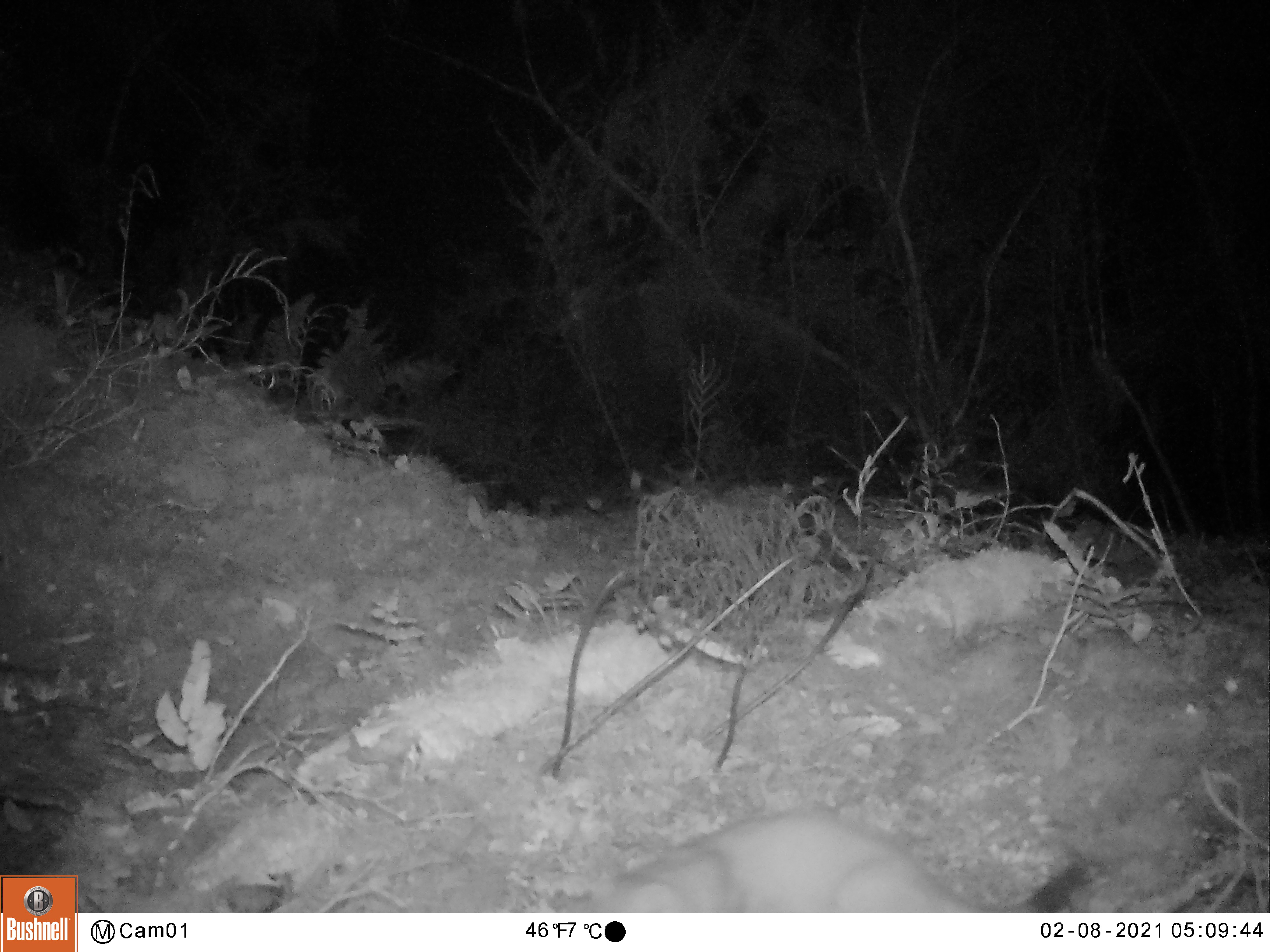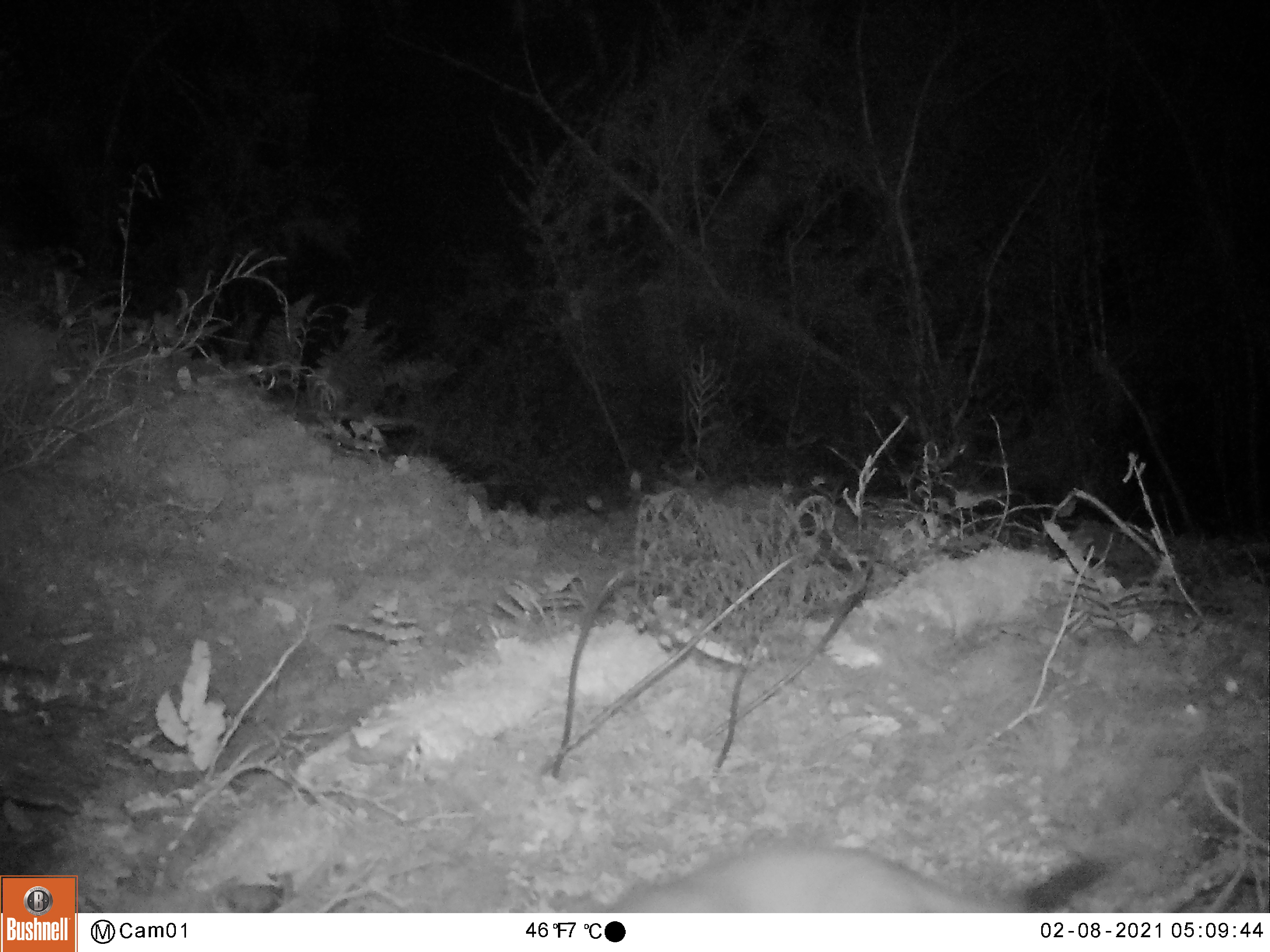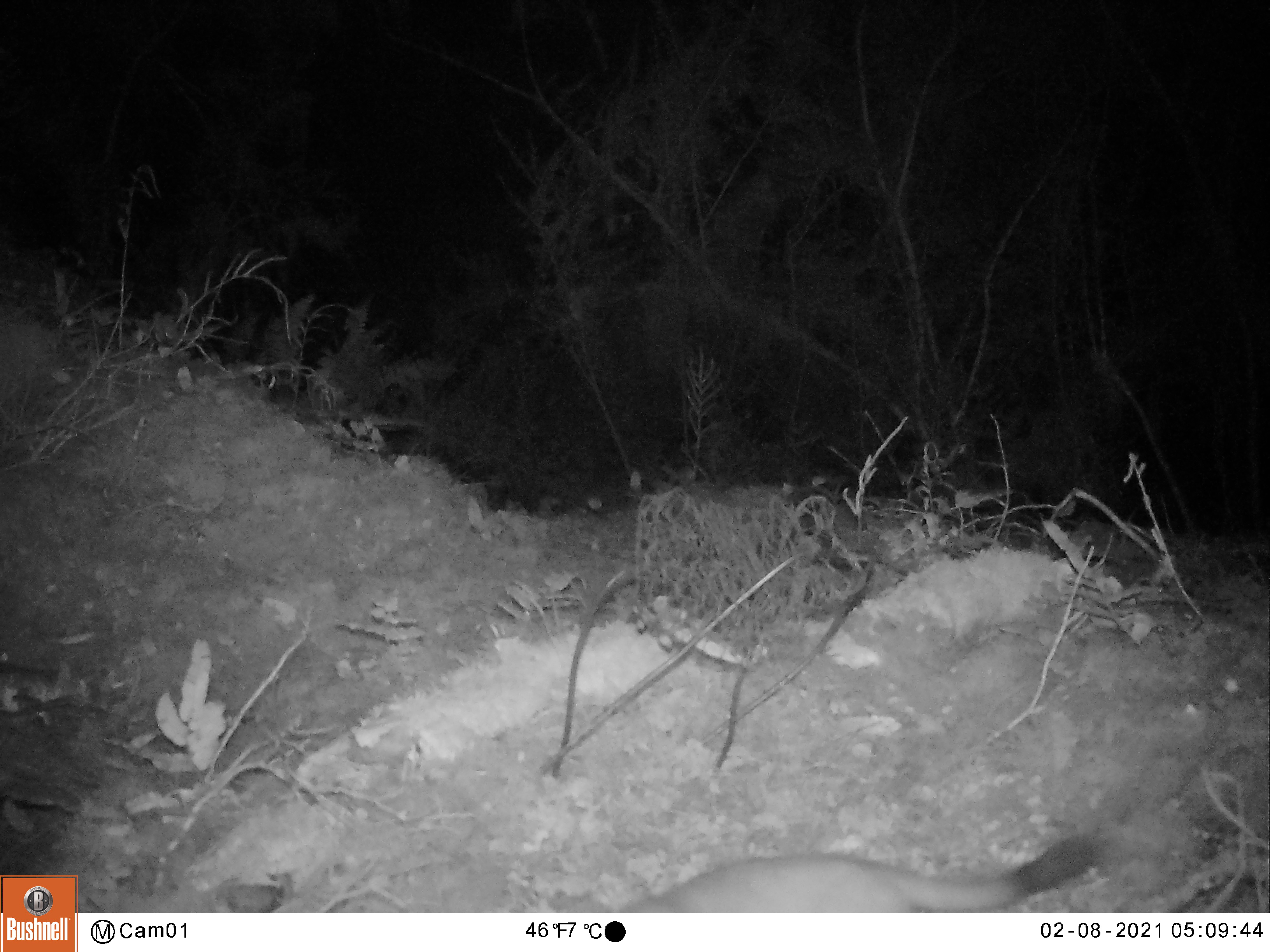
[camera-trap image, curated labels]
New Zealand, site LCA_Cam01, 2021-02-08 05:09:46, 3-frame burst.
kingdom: Animalia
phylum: Chordata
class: Mammalia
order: Carnivora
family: Mustelidae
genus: Mustela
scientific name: Mustela erminea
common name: stoat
Stoat (Mustela erminea).